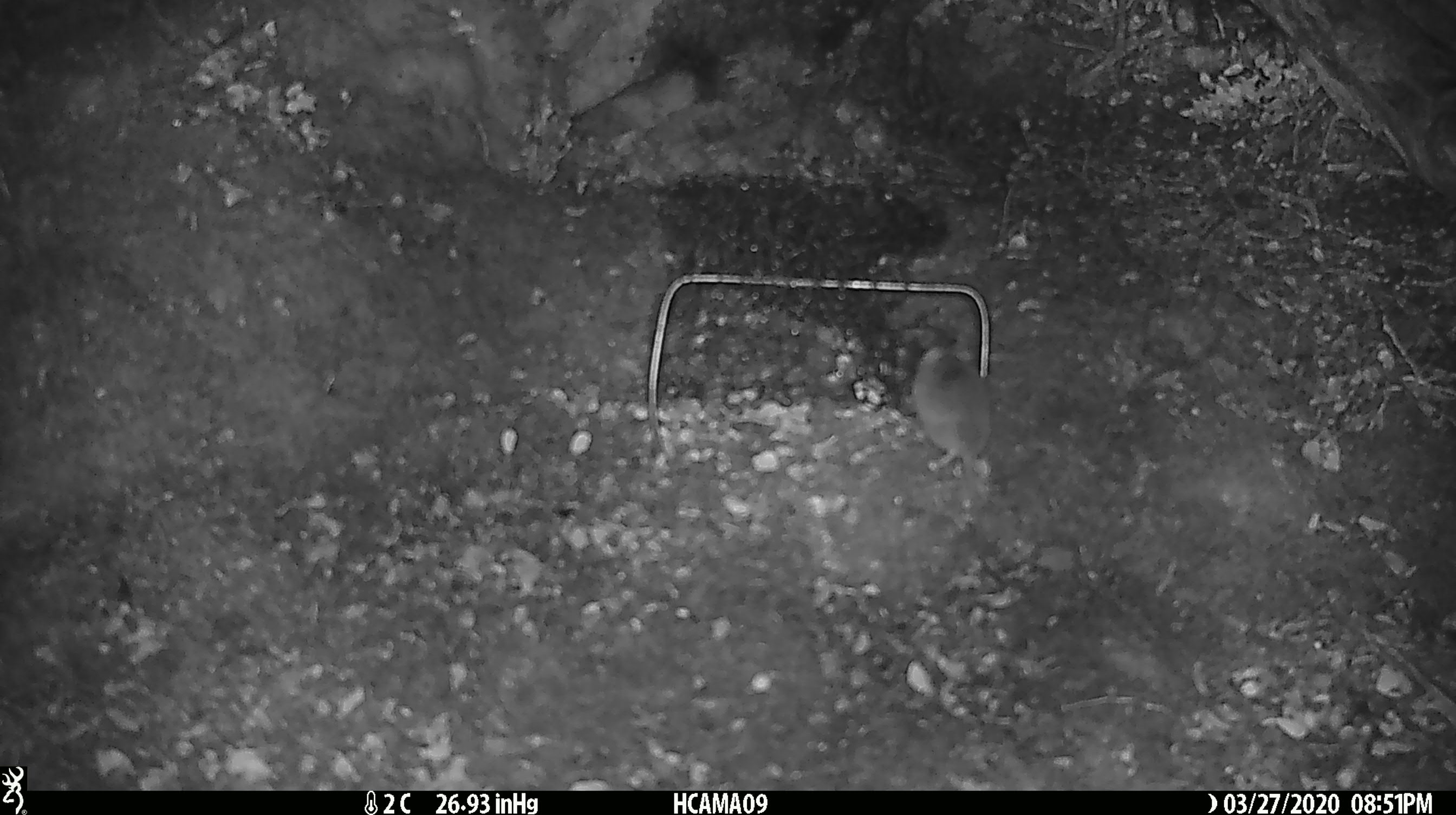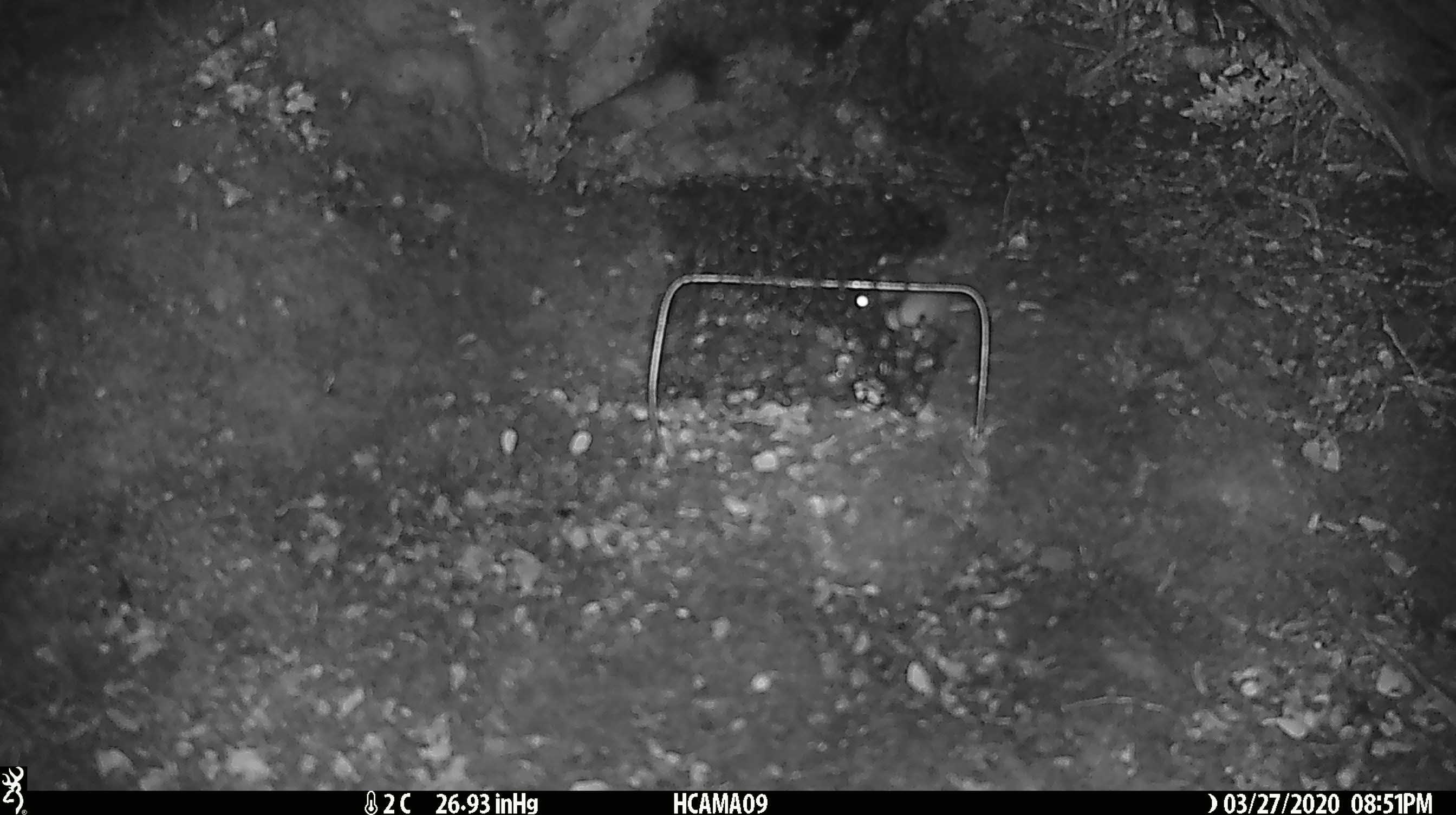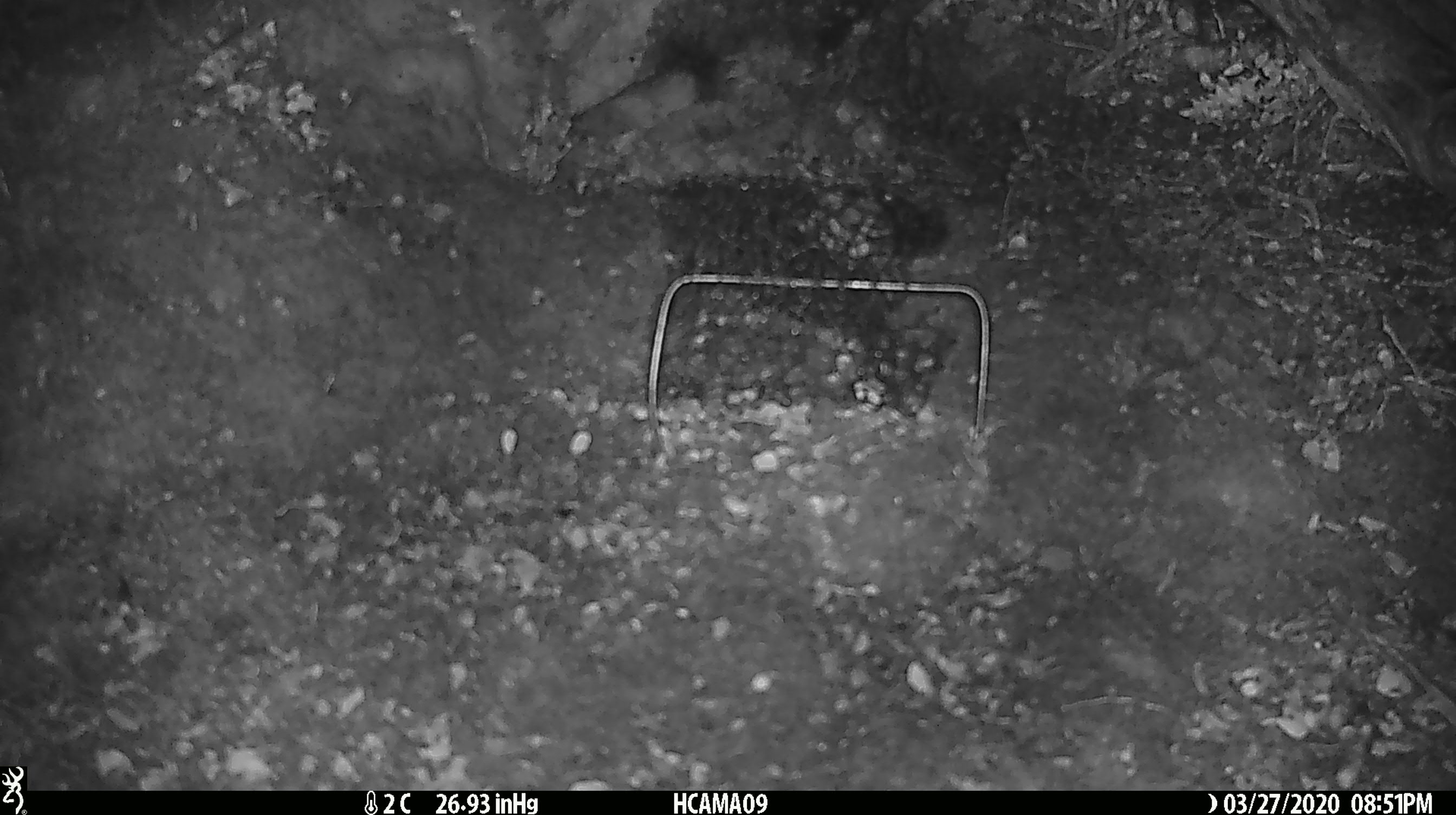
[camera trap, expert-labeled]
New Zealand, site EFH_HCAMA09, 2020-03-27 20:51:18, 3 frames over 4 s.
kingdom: Animalia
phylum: Chordata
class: Mammalia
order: Rodentia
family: Muridae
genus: Mus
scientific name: Mus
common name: mouse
Mouse (Mus).